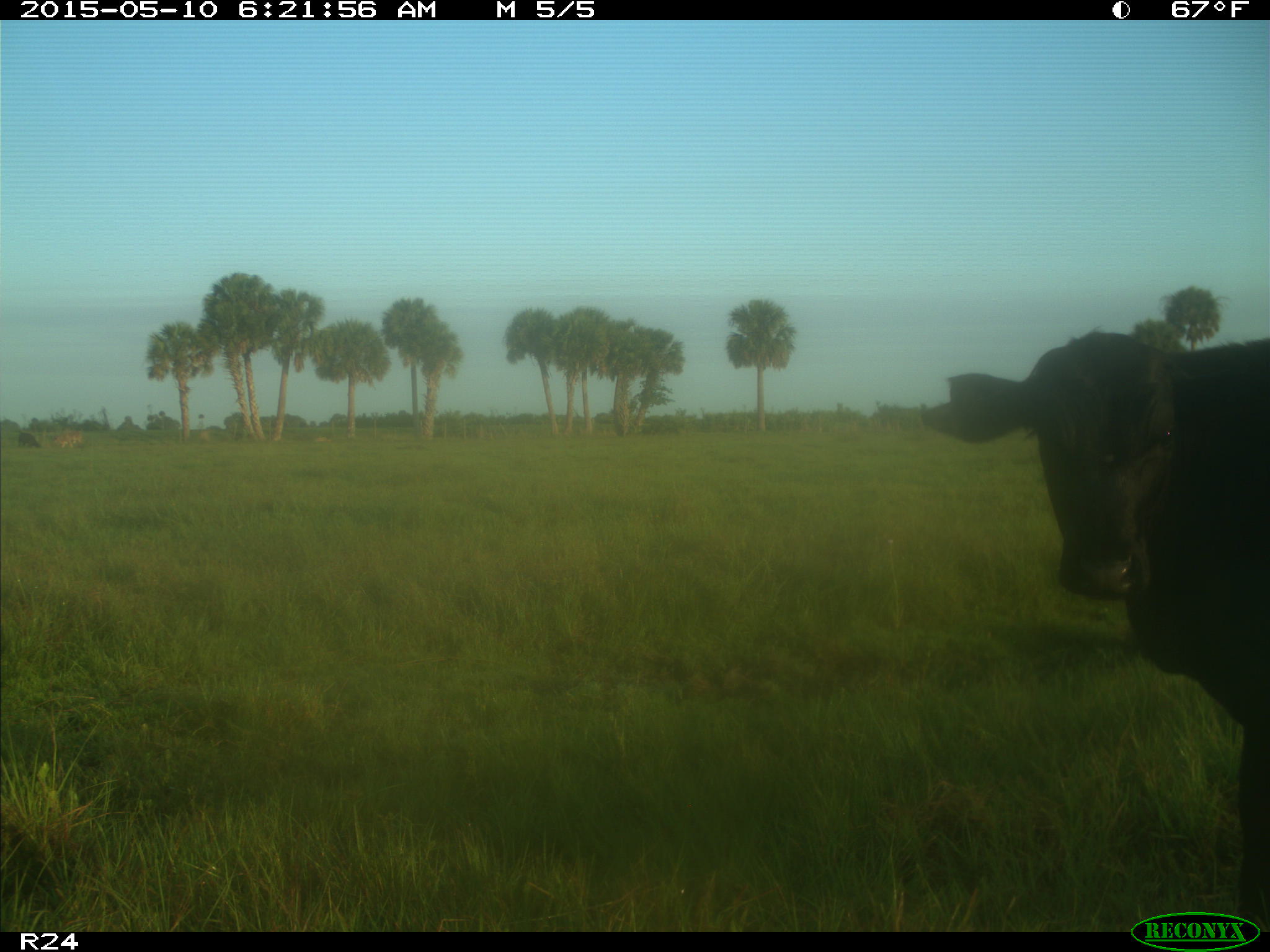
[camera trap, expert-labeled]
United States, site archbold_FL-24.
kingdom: Animalia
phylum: Chordata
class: Mammalia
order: Artiodactyla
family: Bovidae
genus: Bos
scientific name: Bos taurus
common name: domestic cow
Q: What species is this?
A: Bos taurus (domestic cow).